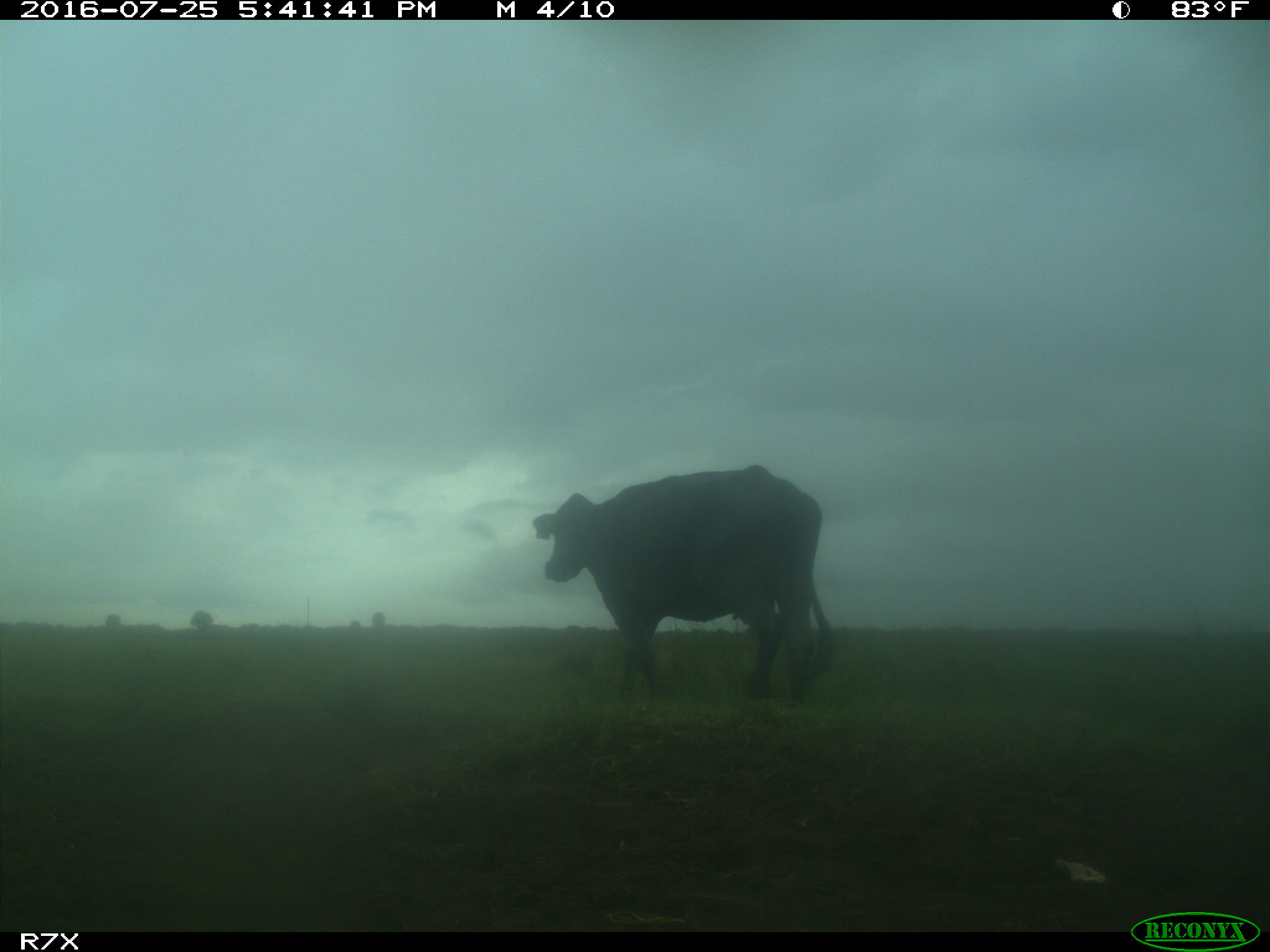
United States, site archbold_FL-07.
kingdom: Animalia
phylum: Chordata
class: Mammalia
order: Artiodactyla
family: Bovidae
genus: Bos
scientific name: Bos taurus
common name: domestic cow